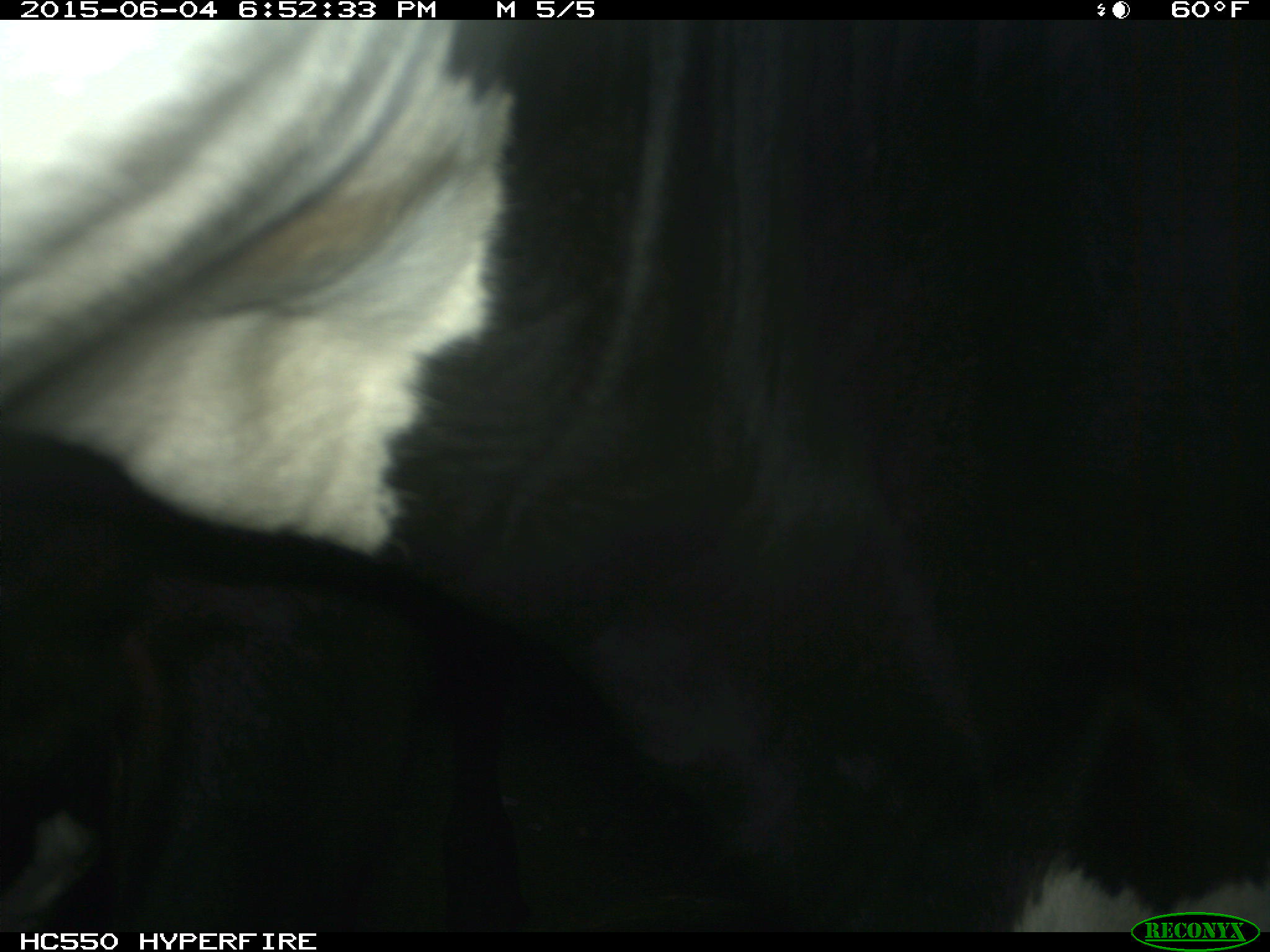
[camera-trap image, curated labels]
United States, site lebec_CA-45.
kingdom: Animalia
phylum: Chordata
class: Mammalia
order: Artiodactyla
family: Bovidae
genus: Bos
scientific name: Bos taurus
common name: domestic cow